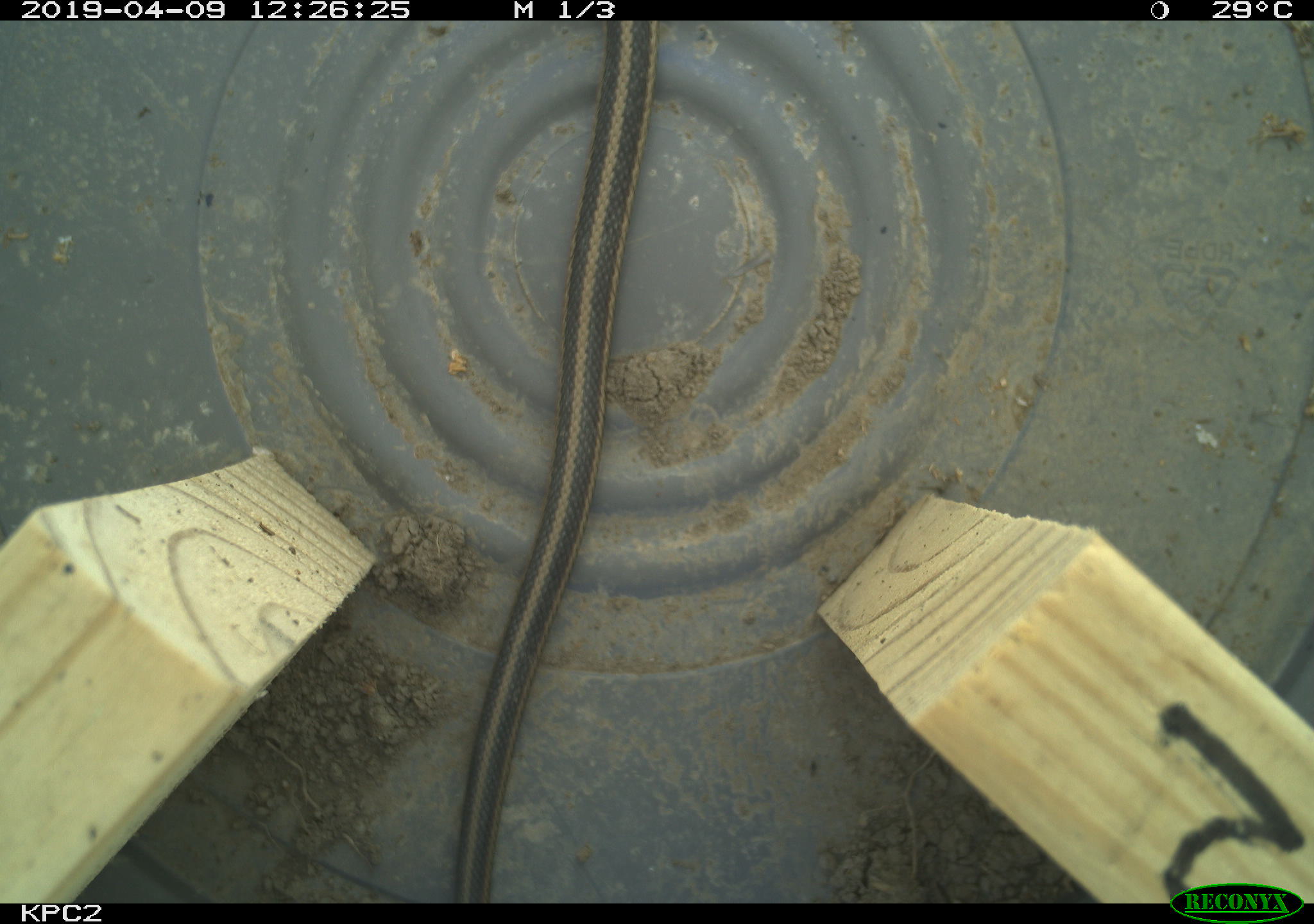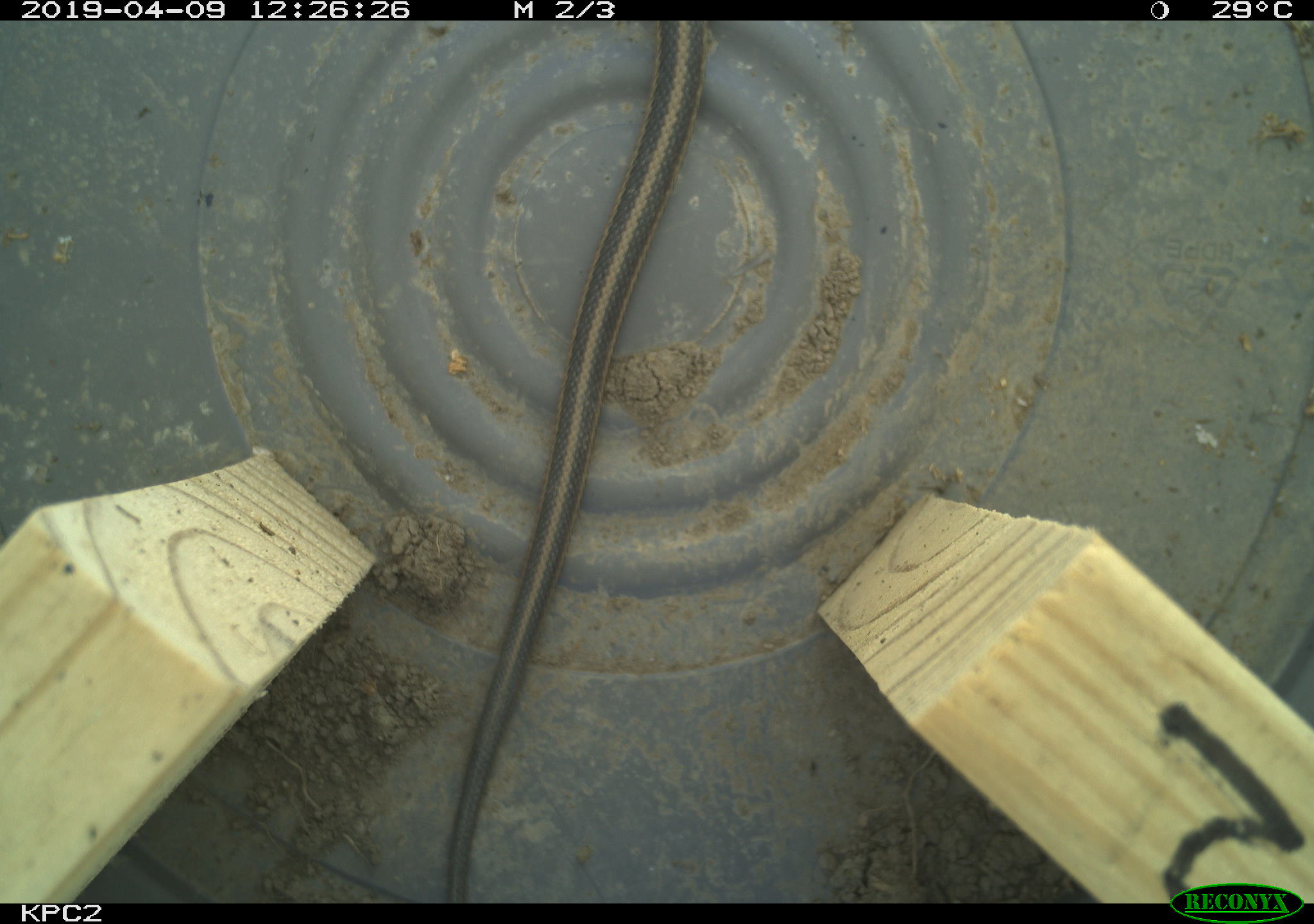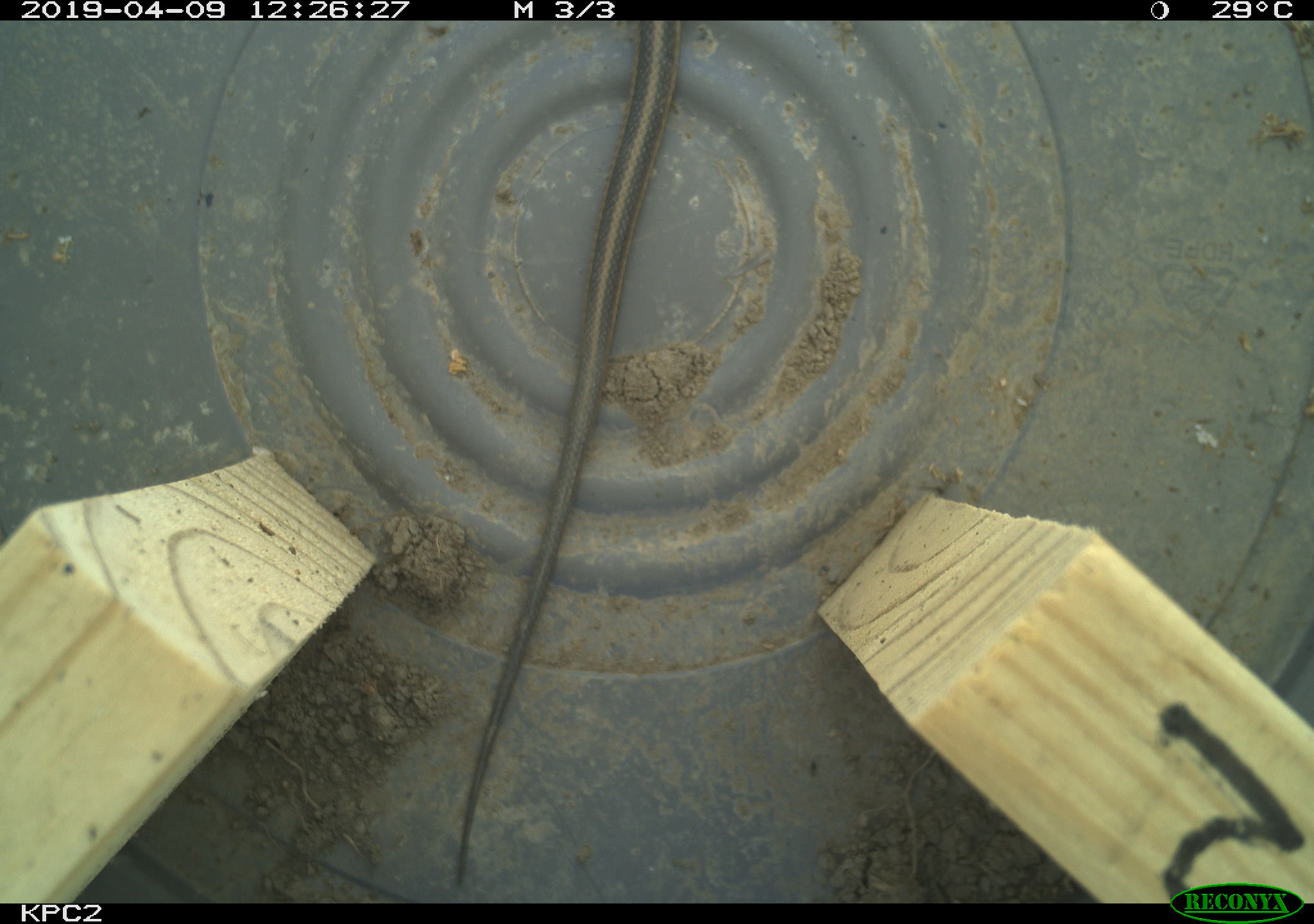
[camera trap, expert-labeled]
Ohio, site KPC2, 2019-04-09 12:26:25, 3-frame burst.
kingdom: Animalia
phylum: Chordata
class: Reptilia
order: Squamata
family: Colubridae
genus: Thamnophis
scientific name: Thamnophis sirtalis sirtalis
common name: eastern gartersnake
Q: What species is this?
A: Eastern gartersnake (Thamnophis sirtalis sirtalis).